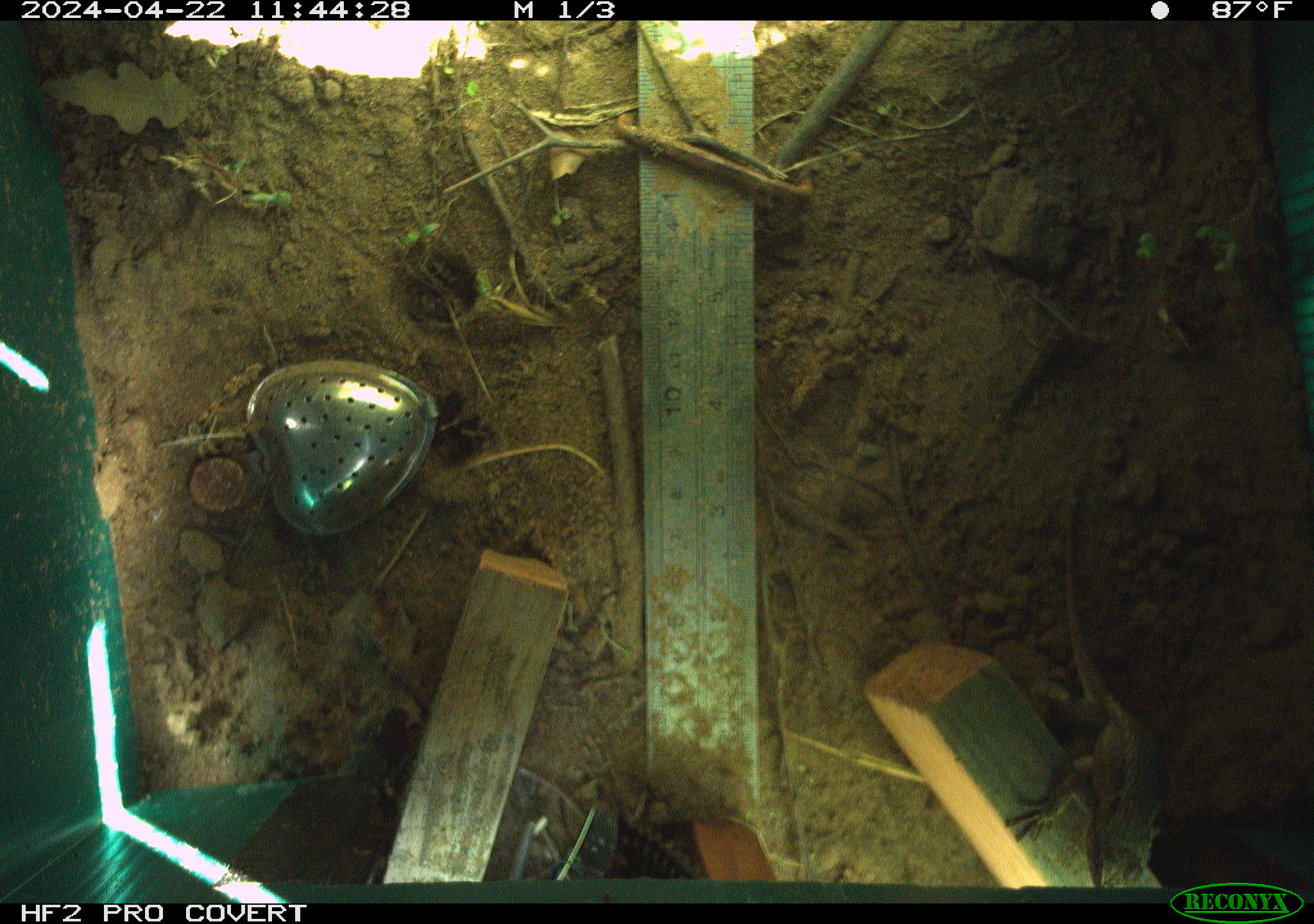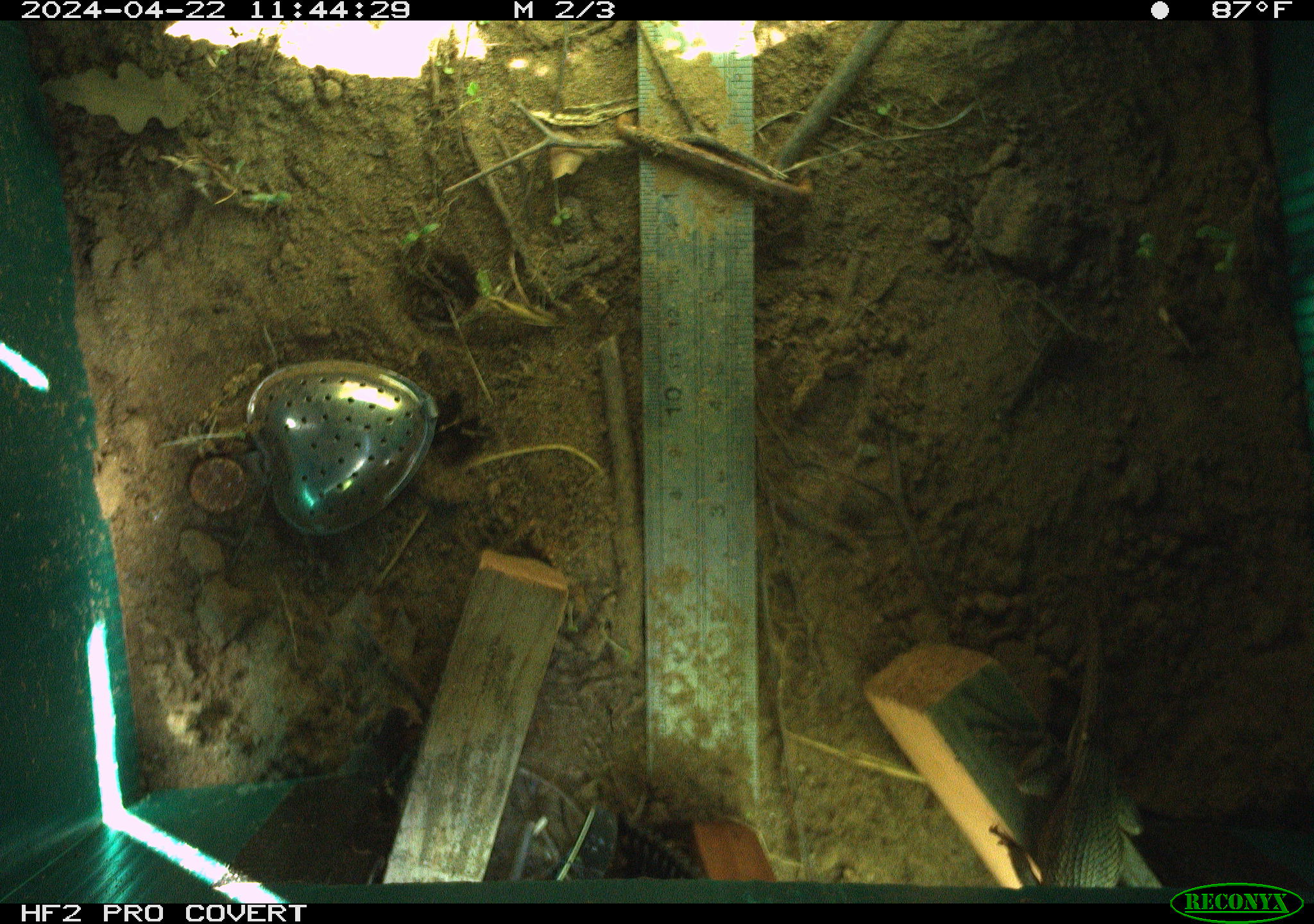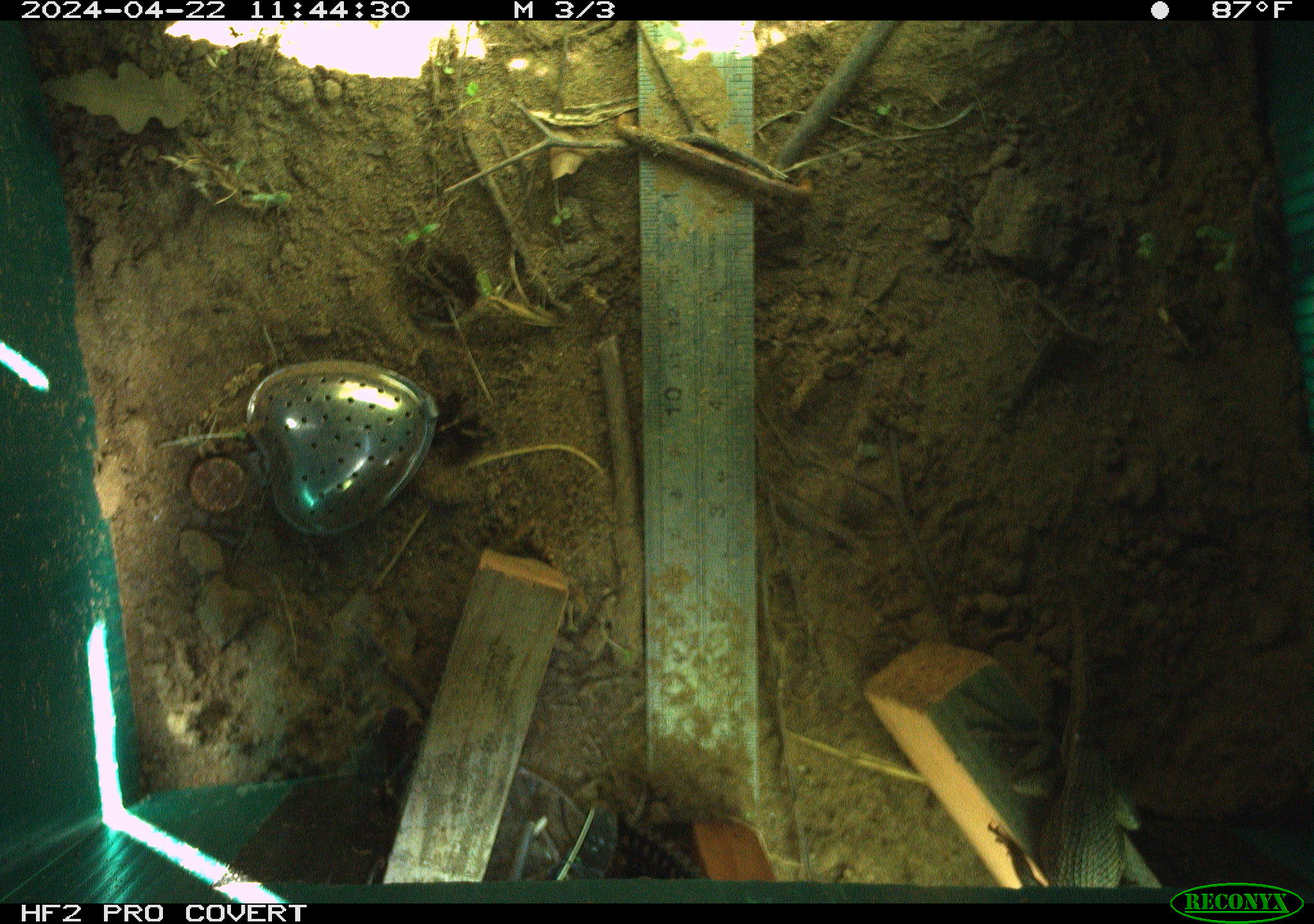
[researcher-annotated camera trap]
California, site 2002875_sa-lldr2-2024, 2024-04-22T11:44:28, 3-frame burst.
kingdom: Animalia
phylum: Chordata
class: Reptilia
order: Squamata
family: Phrynosomatidae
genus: Sceloporus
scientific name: Sceloporus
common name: spiny lizards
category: sceloporus species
Sceloporus species (spiny lizards) (Sceloporus).